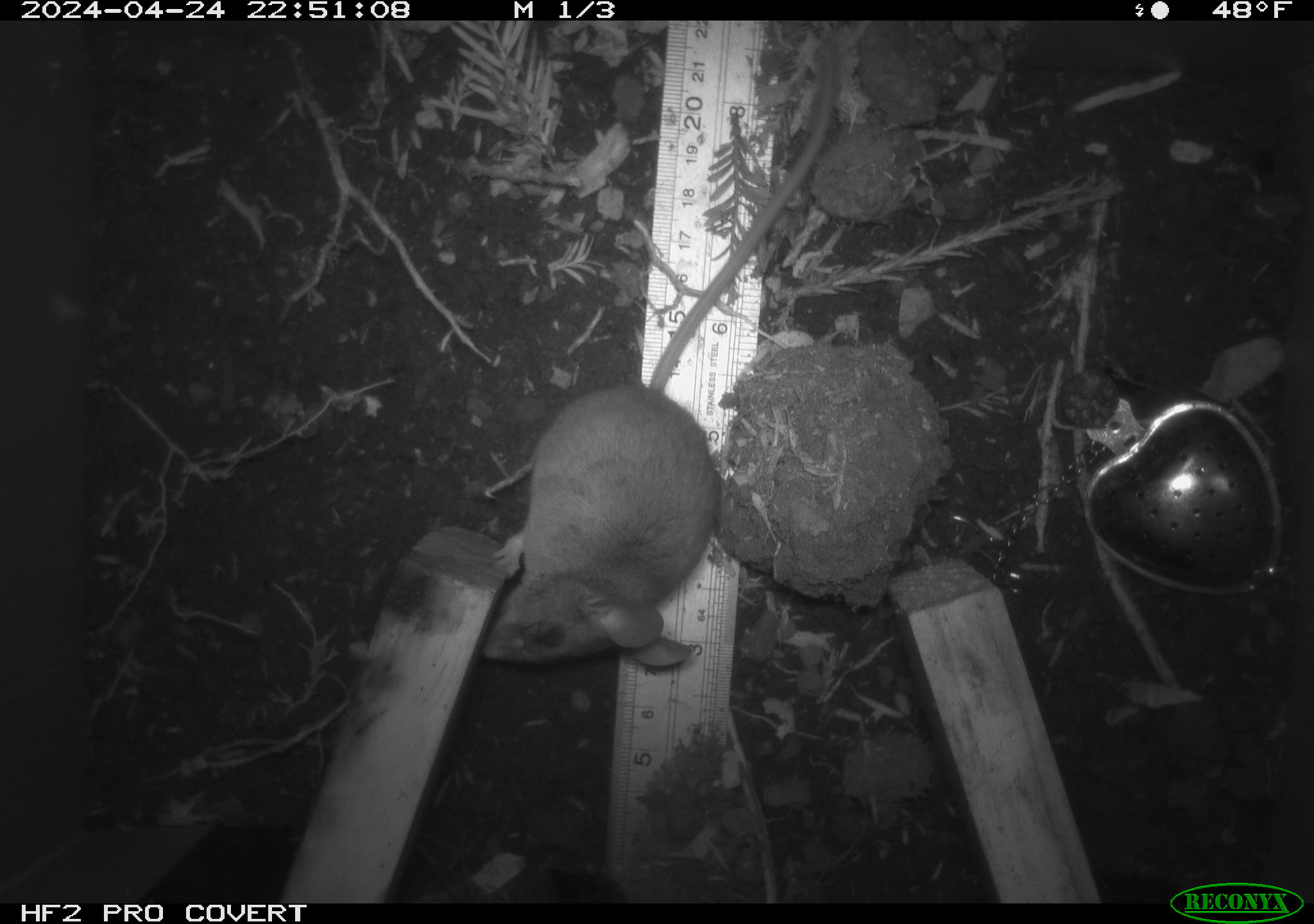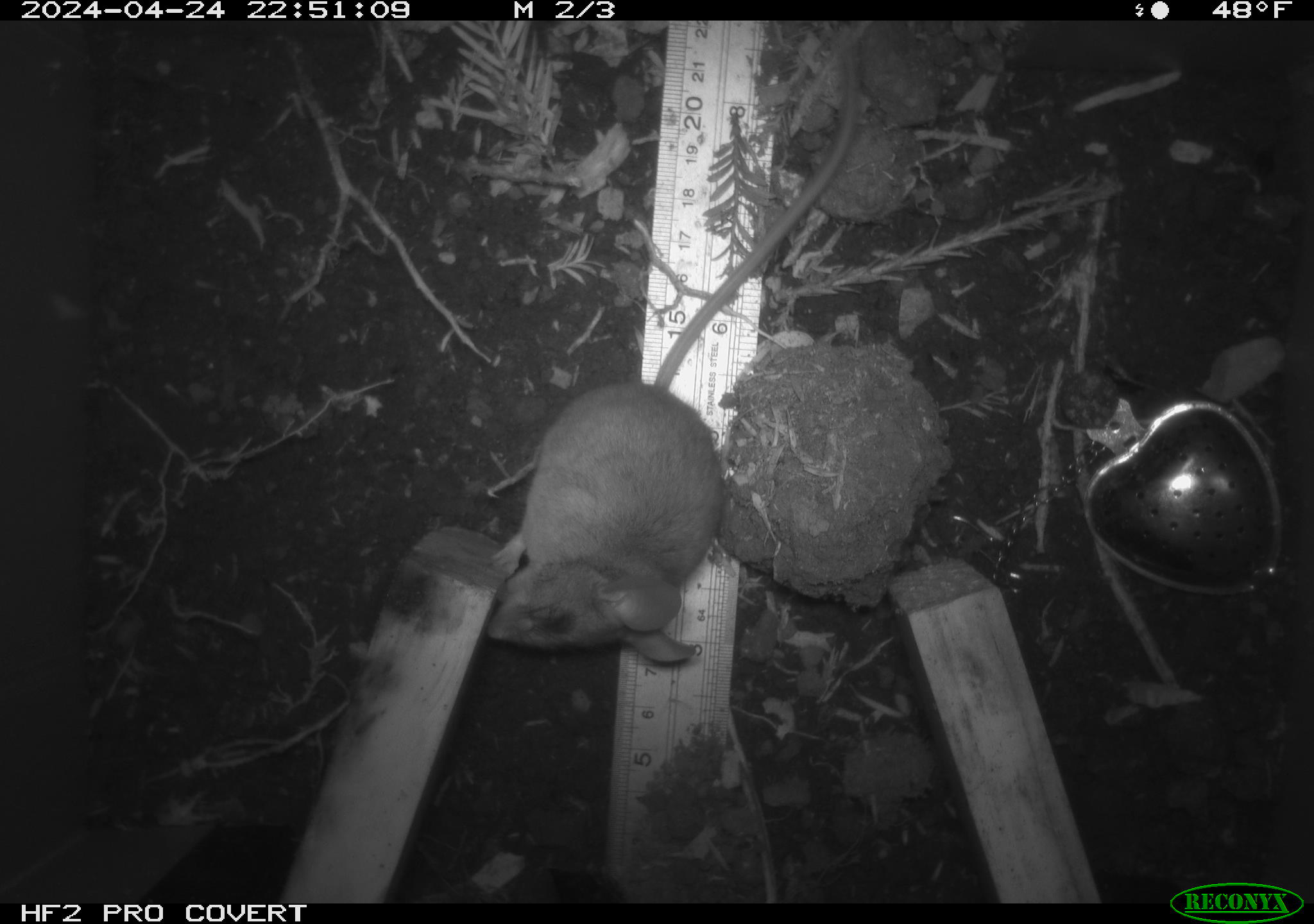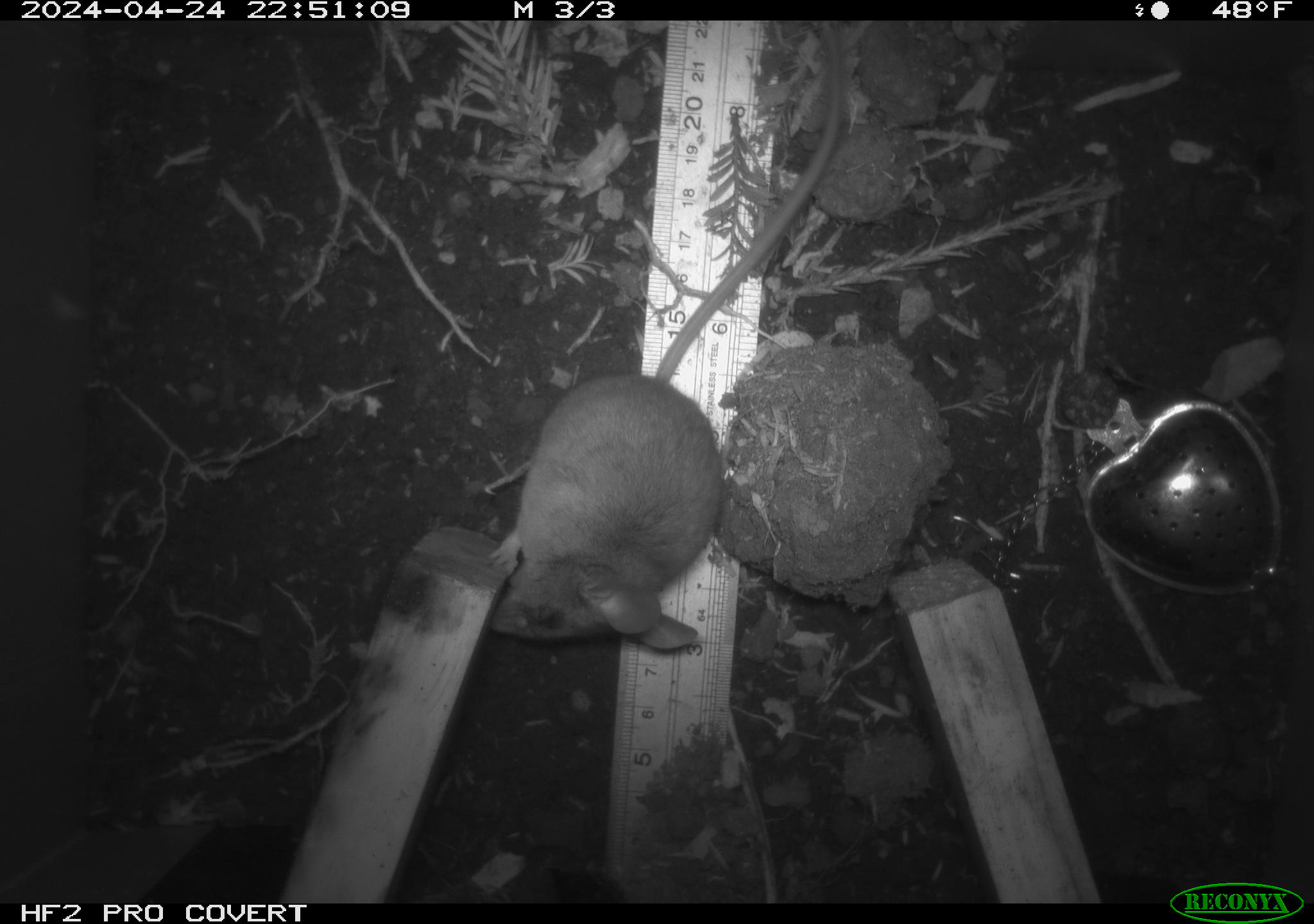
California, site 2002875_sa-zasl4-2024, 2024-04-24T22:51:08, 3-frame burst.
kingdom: Animalia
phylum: Chordata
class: Mammalia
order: Rodentia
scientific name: Rodentia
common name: mouse species